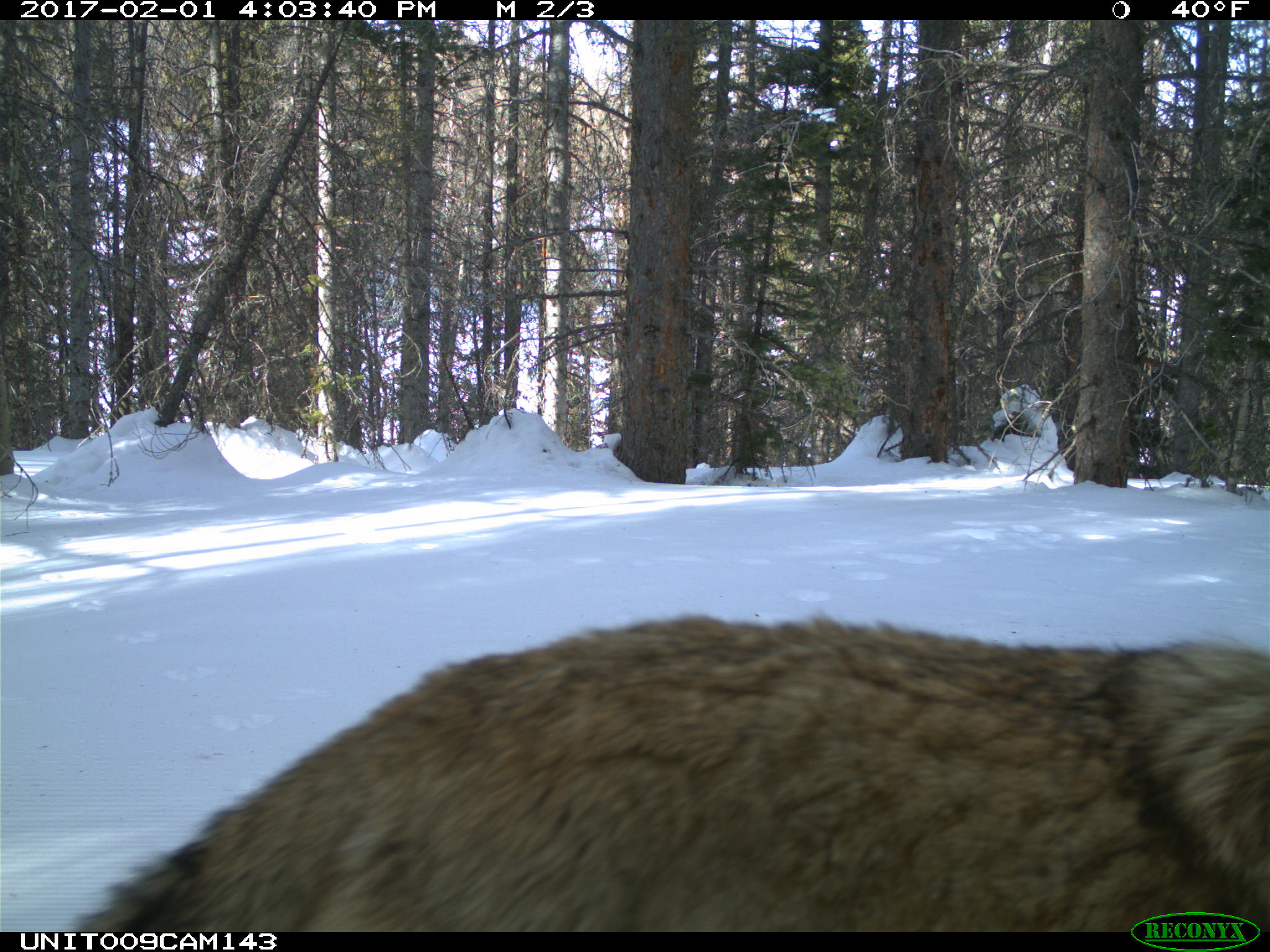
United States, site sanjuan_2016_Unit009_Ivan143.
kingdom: Animalia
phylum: Chordata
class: Mammalia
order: Carnivora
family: Canidae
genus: Canis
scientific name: Canis latrans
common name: coyote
Canis latrans (coyote).